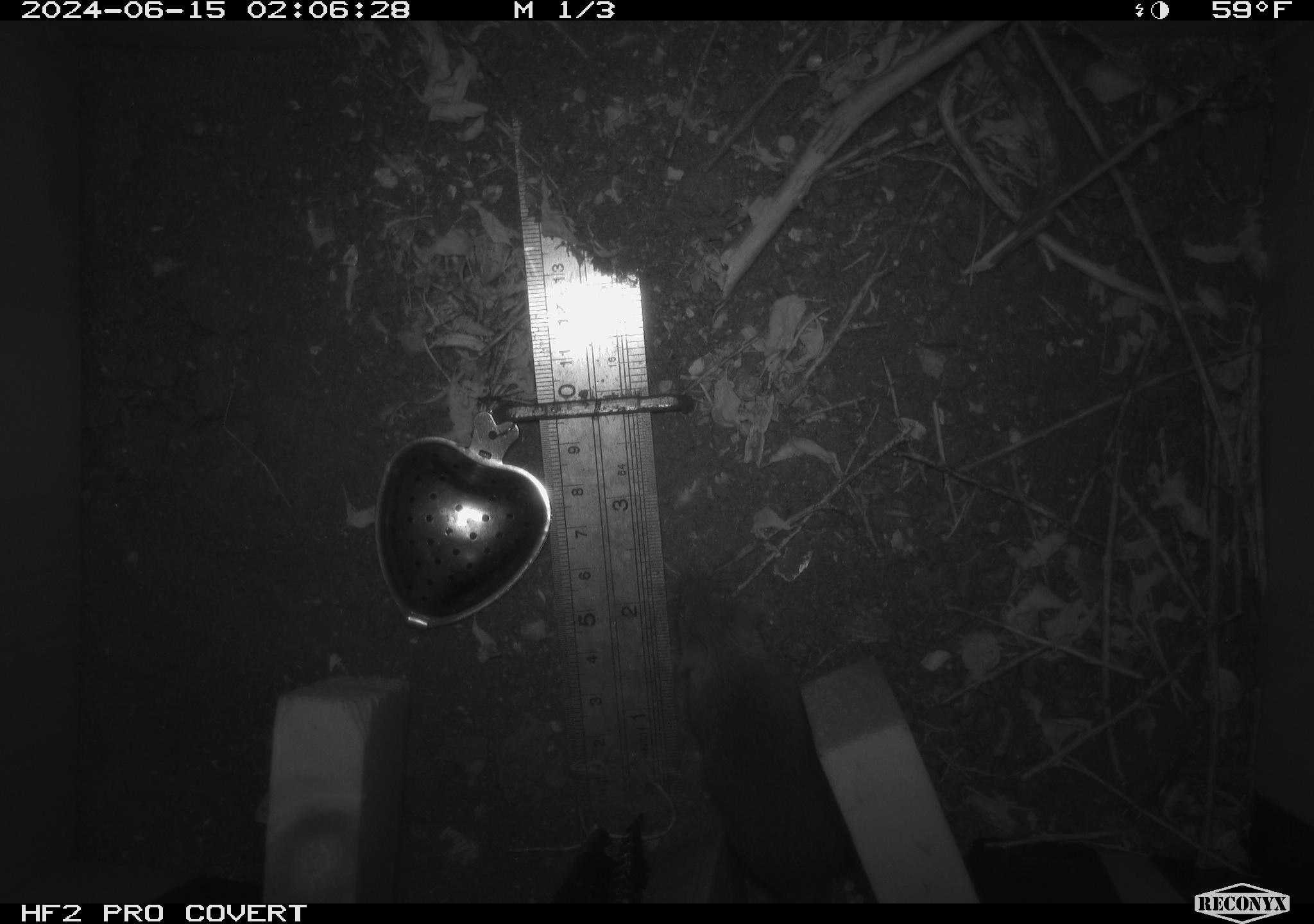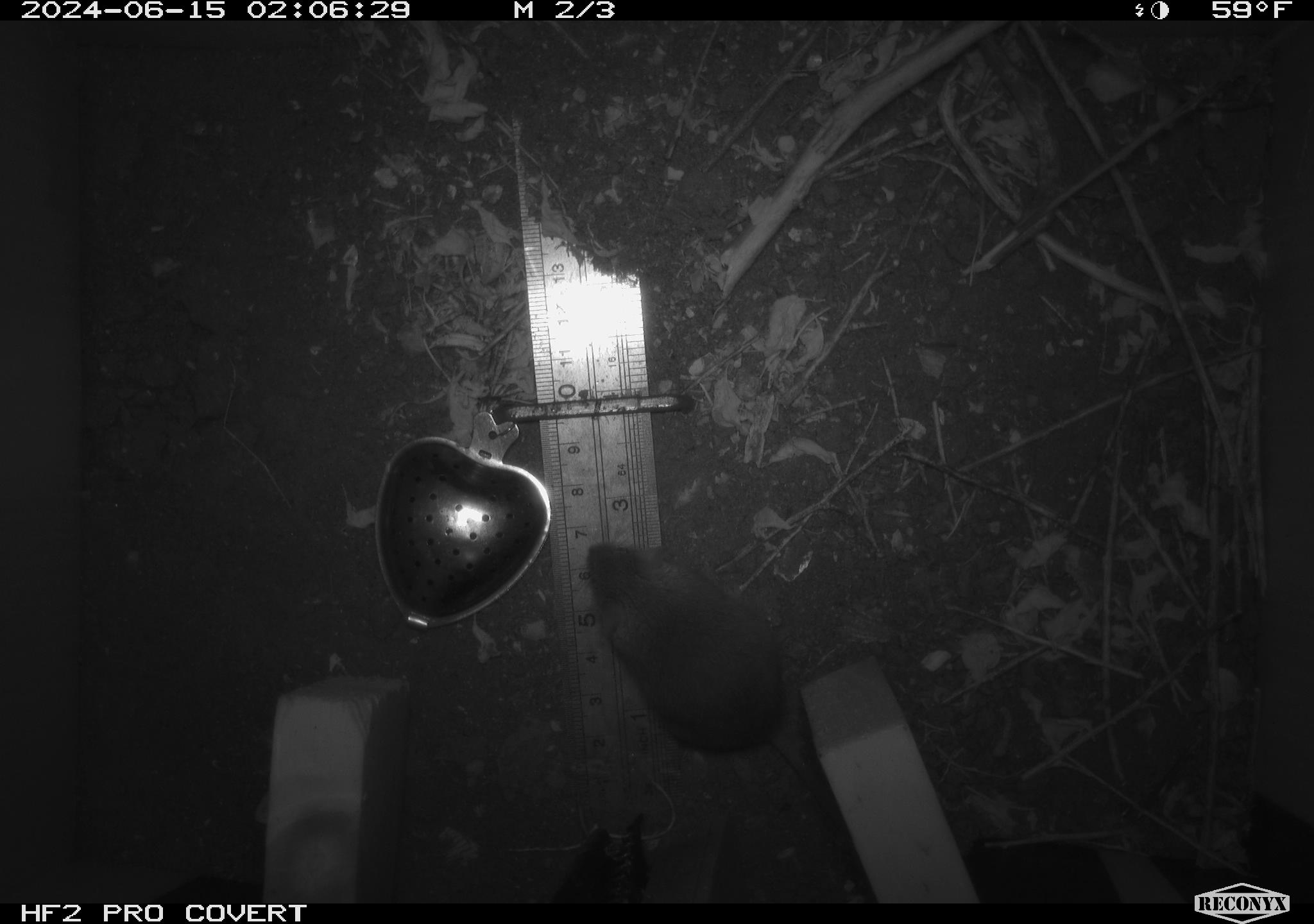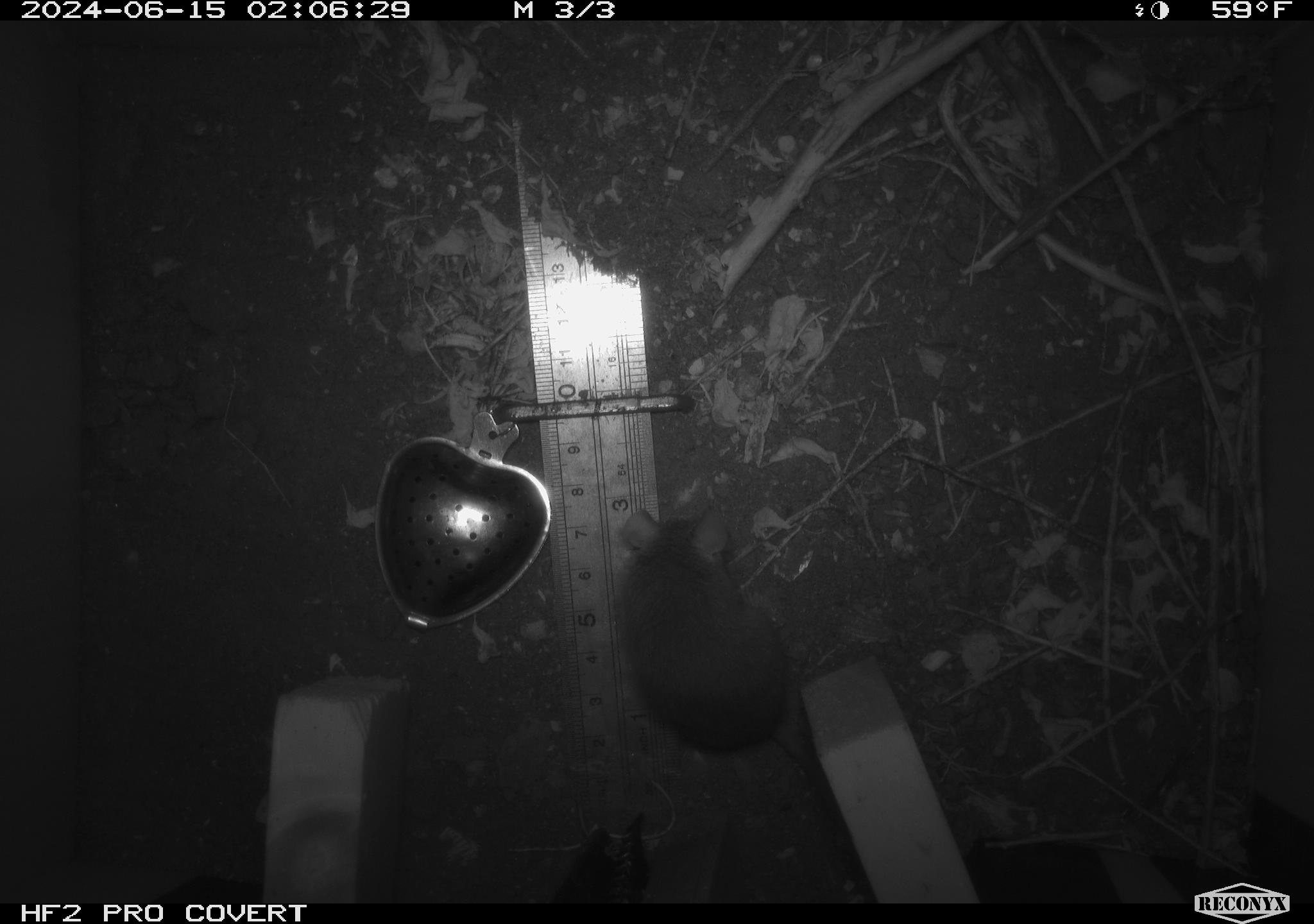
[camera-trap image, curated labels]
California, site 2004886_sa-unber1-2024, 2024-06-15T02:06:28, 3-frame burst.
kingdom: Animalia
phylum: Chordata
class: Mammalia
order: Rodentia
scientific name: Rodentia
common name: mouse species